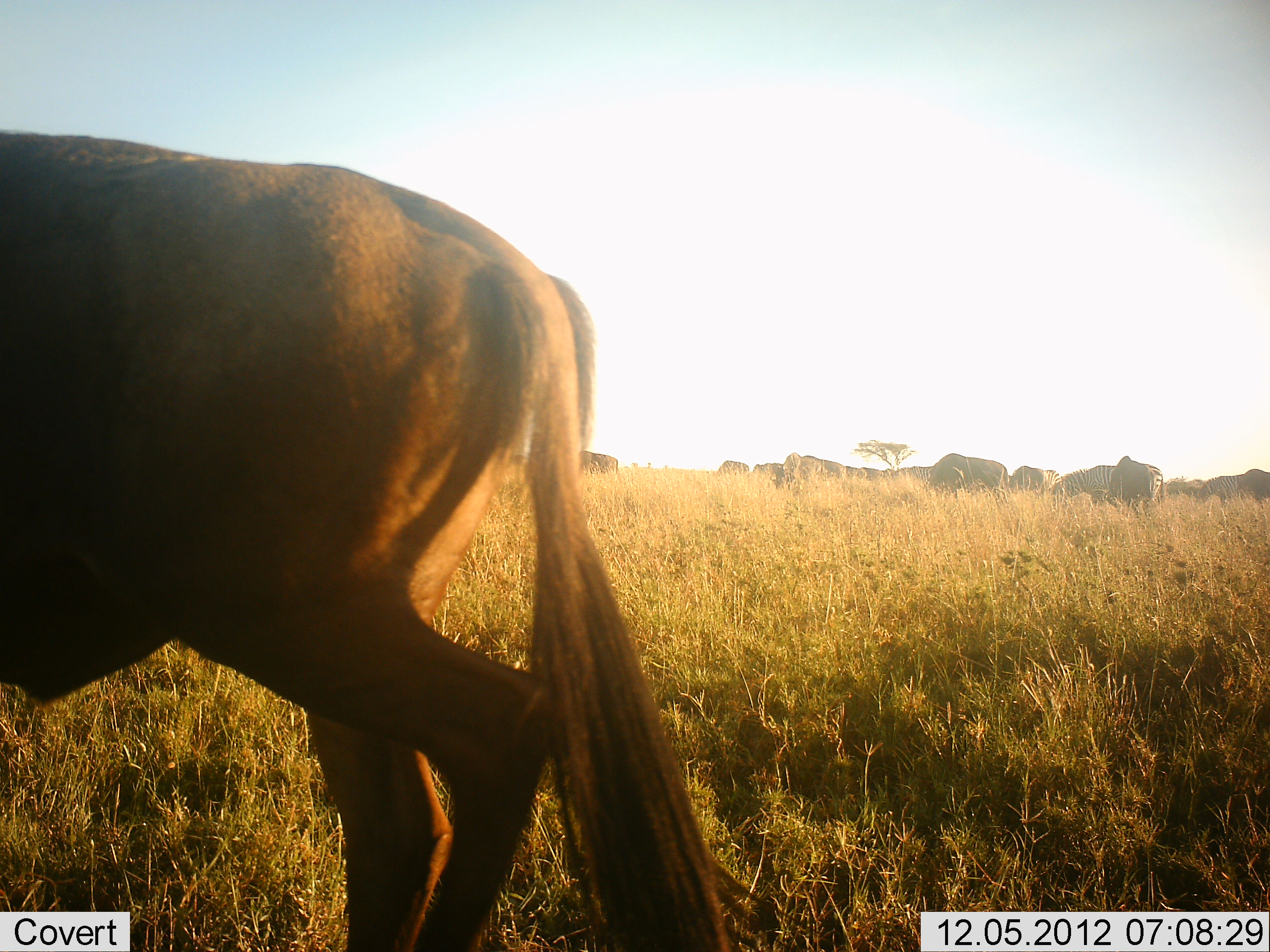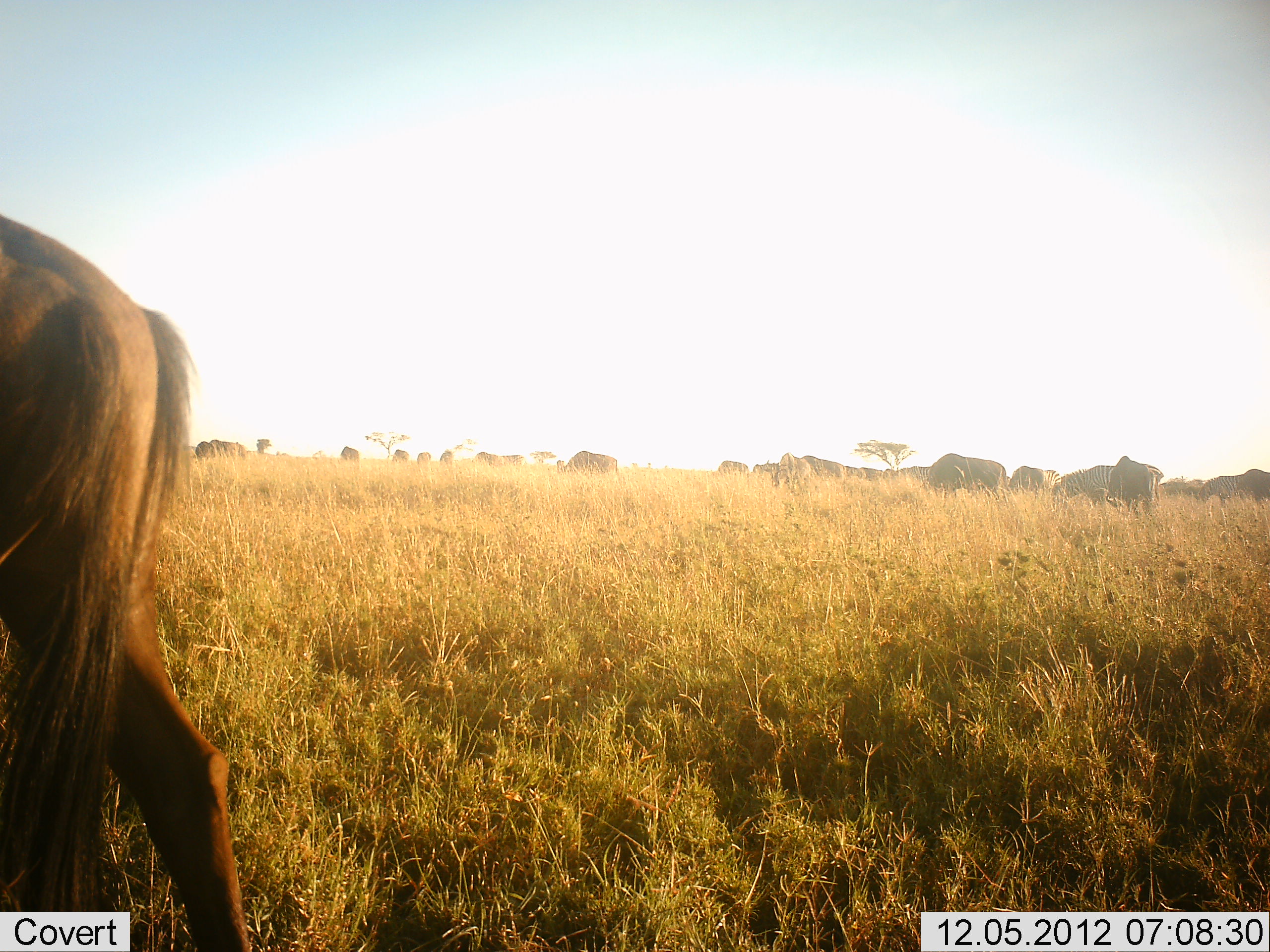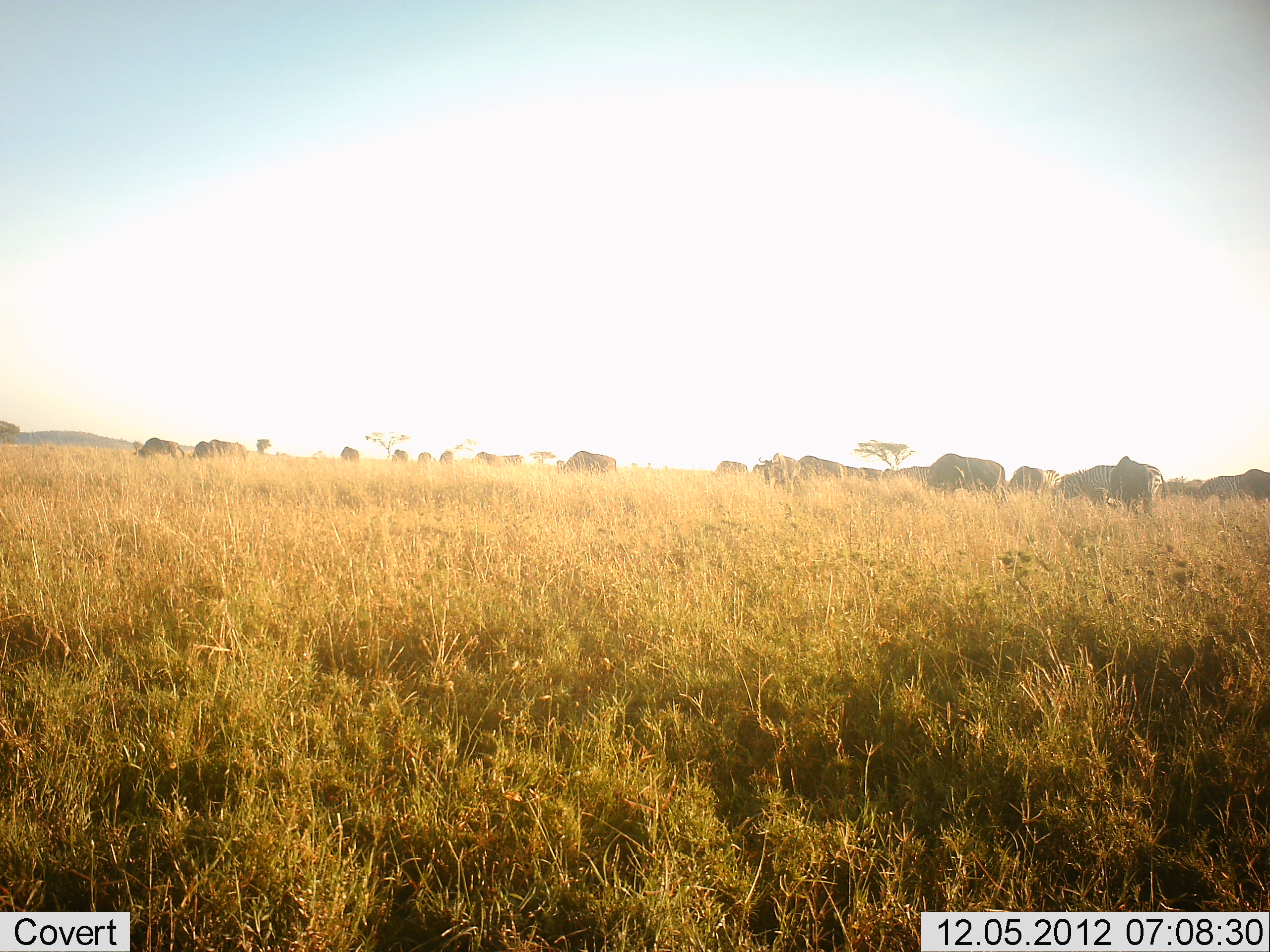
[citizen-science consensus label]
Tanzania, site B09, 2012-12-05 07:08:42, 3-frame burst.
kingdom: Animalia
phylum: Chordata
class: Mammalia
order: Artiodactyla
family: Bovidae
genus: Connochaetes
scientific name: Connochaetes taurinus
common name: blue wildebeest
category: wildebeest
Wildebeest (blue wildebeest) (Connochaetes taurinus), count 11-50. Behavior (volunteer vote fractions): standing 40%, resting 0%, moving 60%, interacting 0%. Young present (vote fraction): 0%. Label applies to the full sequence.